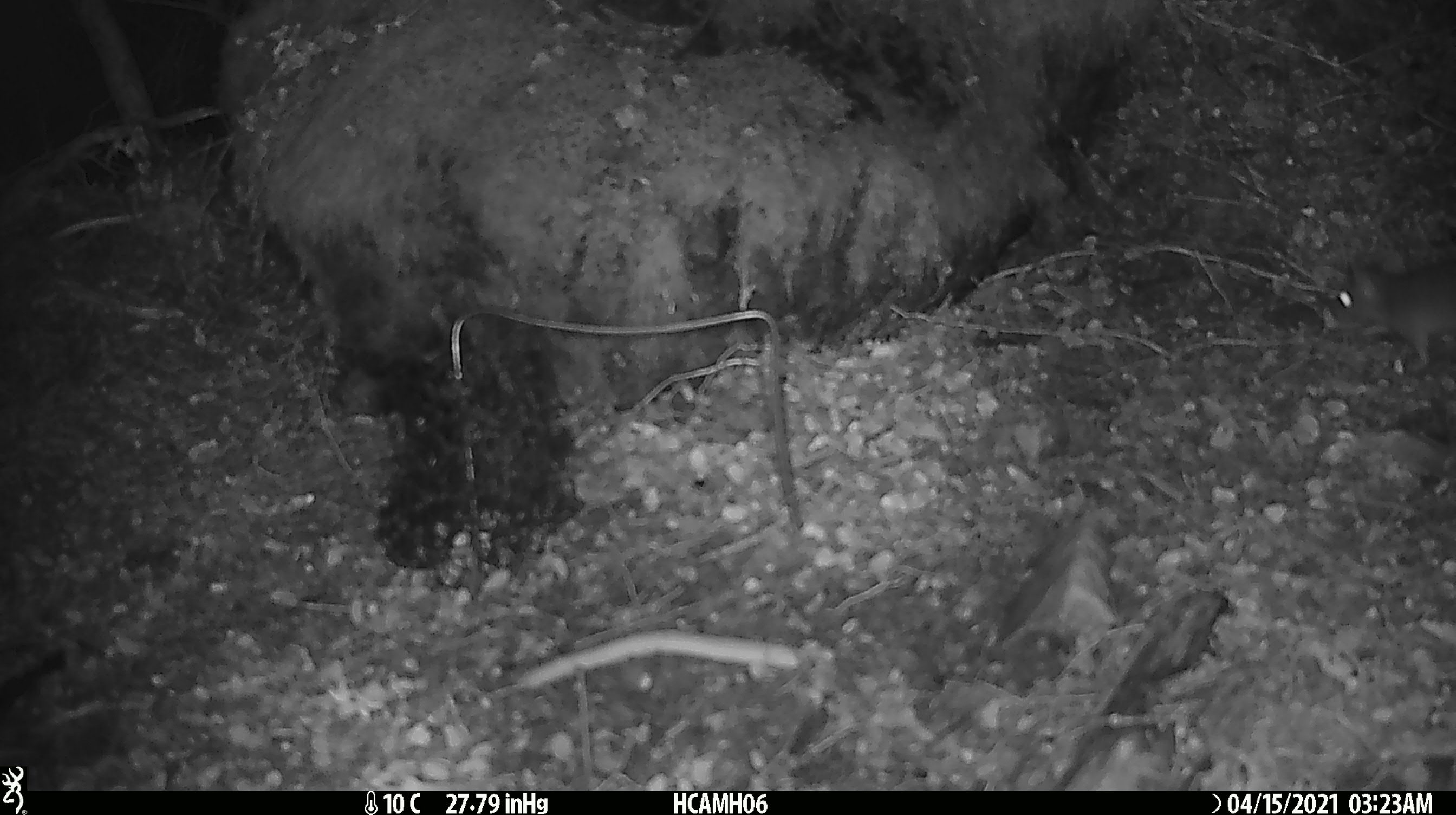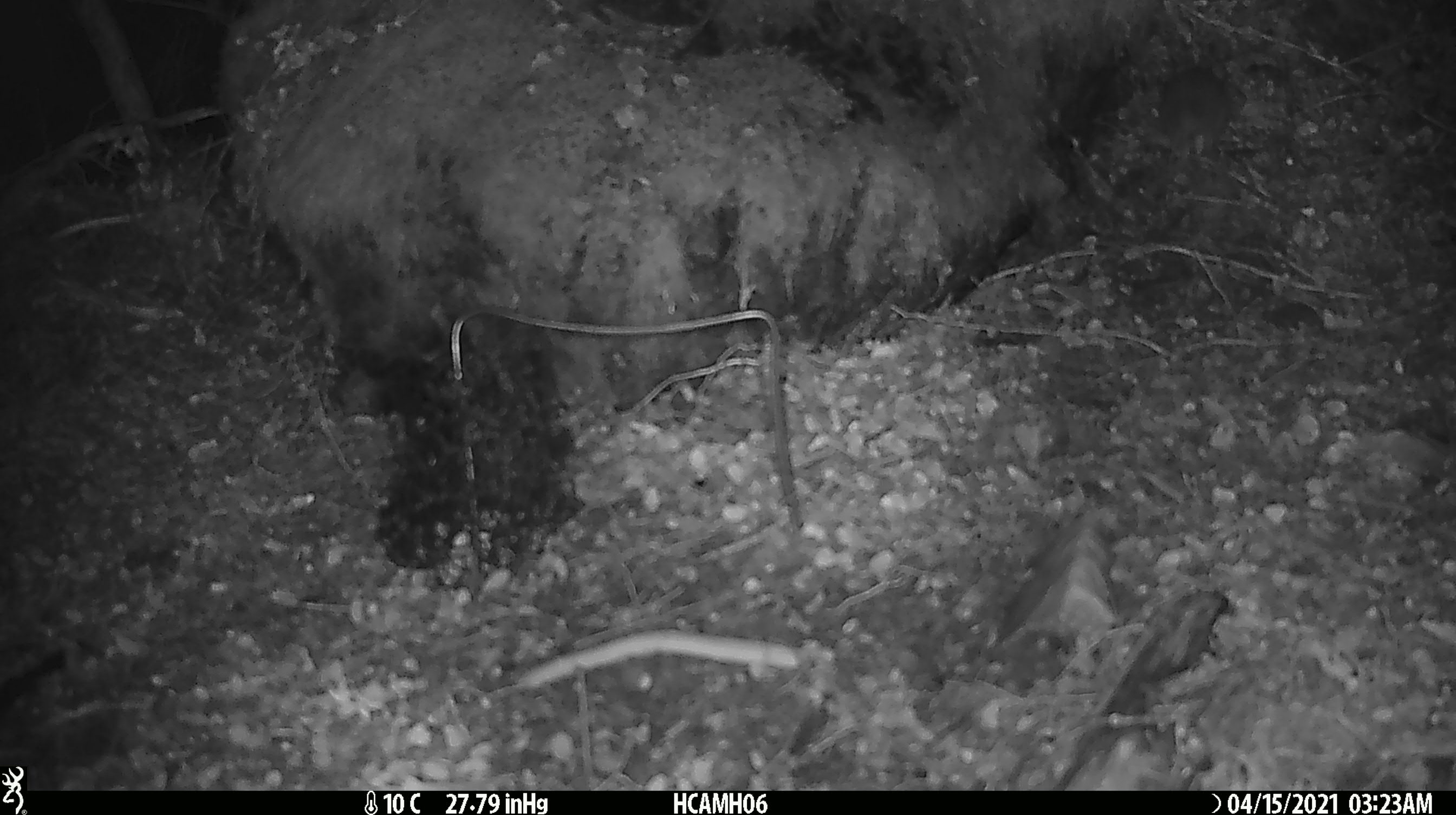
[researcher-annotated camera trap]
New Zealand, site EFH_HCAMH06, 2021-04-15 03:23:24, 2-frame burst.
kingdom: Animalia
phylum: Chordata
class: Mammalia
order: Rodentia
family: Muridae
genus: Rattus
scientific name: Rattus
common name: rat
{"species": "rat (Rattus)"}